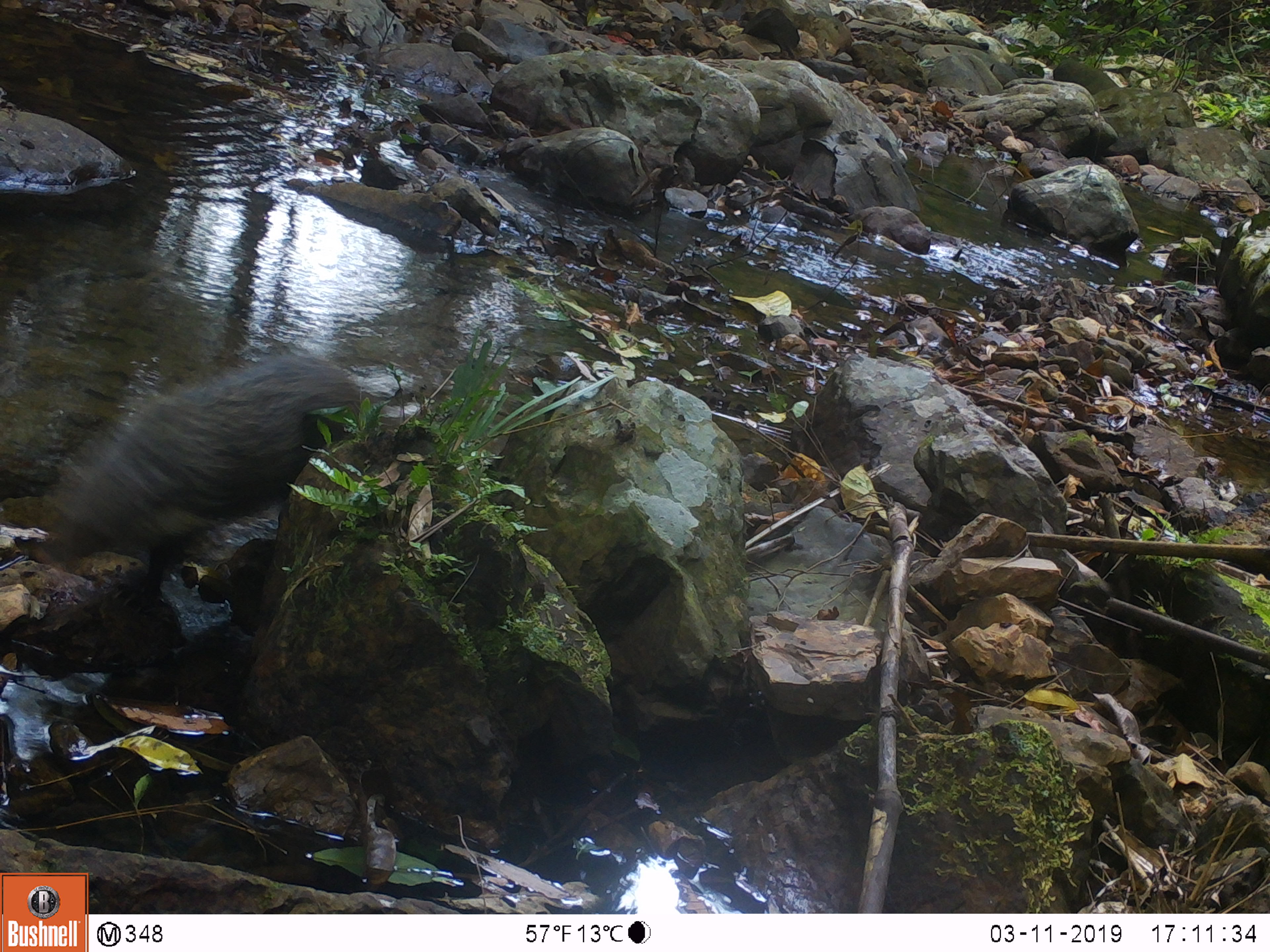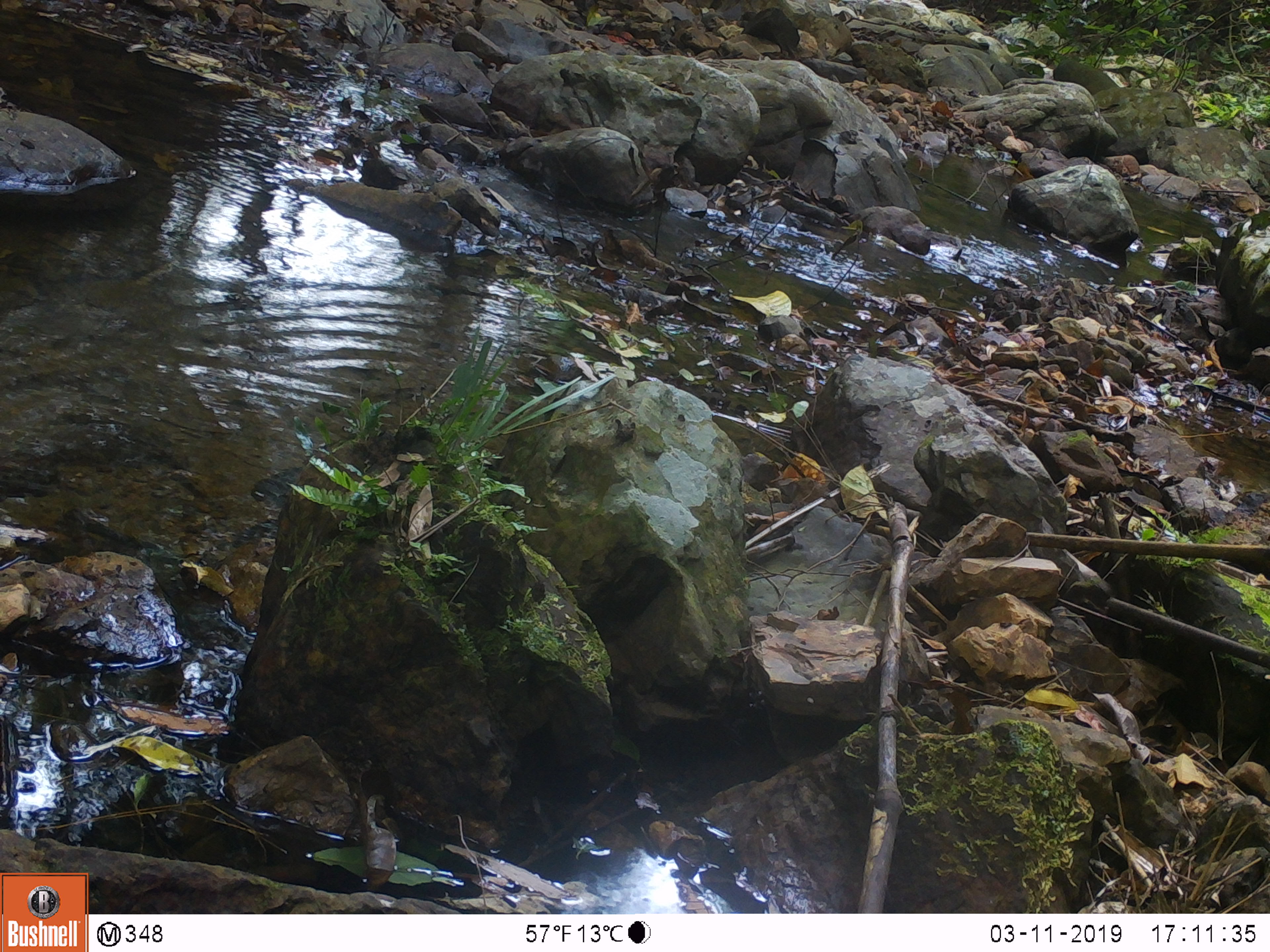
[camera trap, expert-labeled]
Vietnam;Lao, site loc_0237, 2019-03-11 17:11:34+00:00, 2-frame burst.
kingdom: Animalia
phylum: Chordata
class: Mammalia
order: Carnivora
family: Herpestidae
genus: Urva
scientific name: Urva urva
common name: crab-eating mongoose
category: crab eating mongoose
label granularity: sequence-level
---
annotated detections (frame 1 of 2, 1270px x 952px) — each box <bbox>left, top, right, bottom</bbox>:
crab eating mongoose: <bbox>35, 351, 402, 617</bbox>